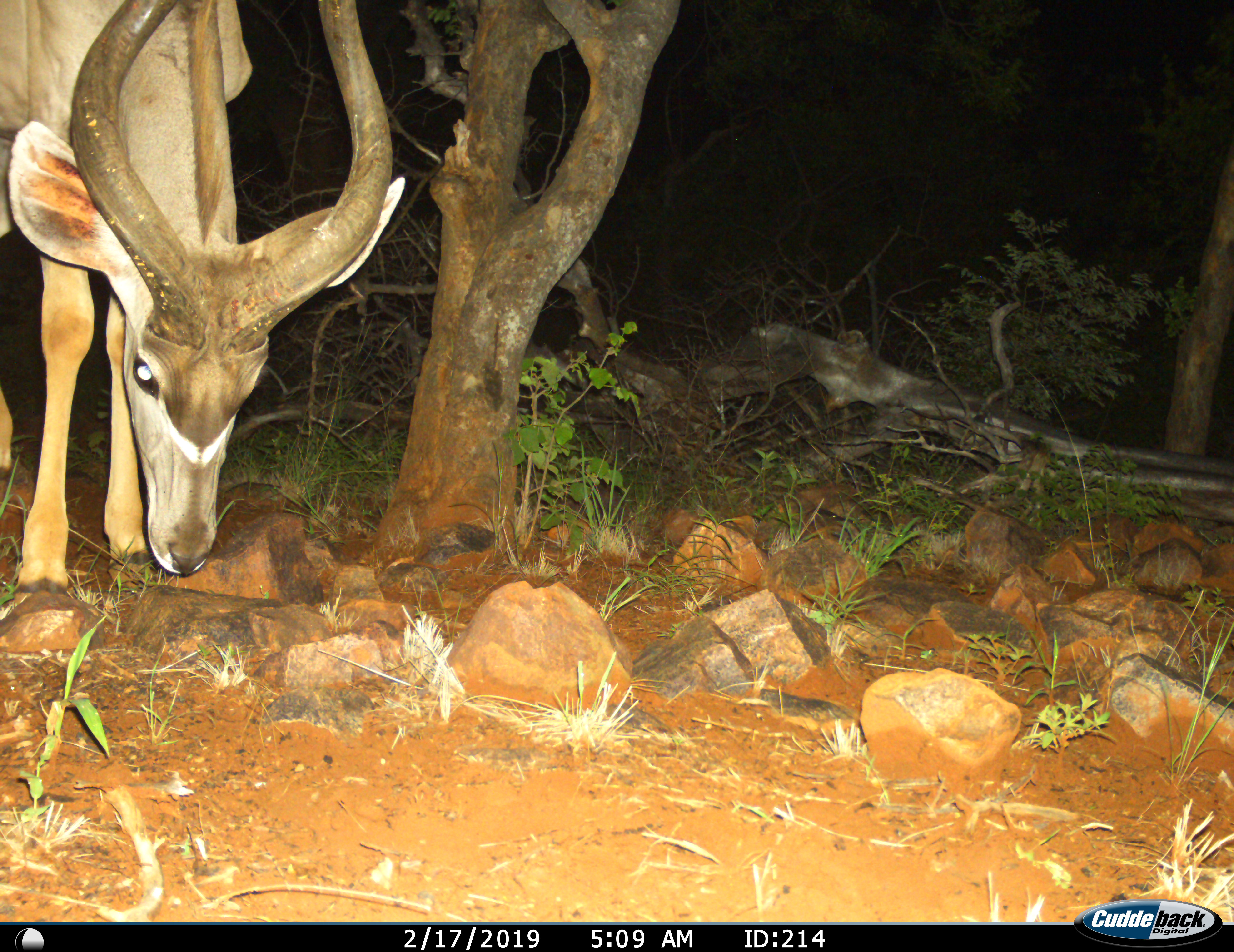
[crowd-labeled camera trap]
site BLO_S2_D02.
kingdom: Animalia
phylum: Chordata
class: Mammalia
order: Artiodactyla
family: Bovidae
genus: Tragelaphus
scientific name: Tragelaphus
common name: kudu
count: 1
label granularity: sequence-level